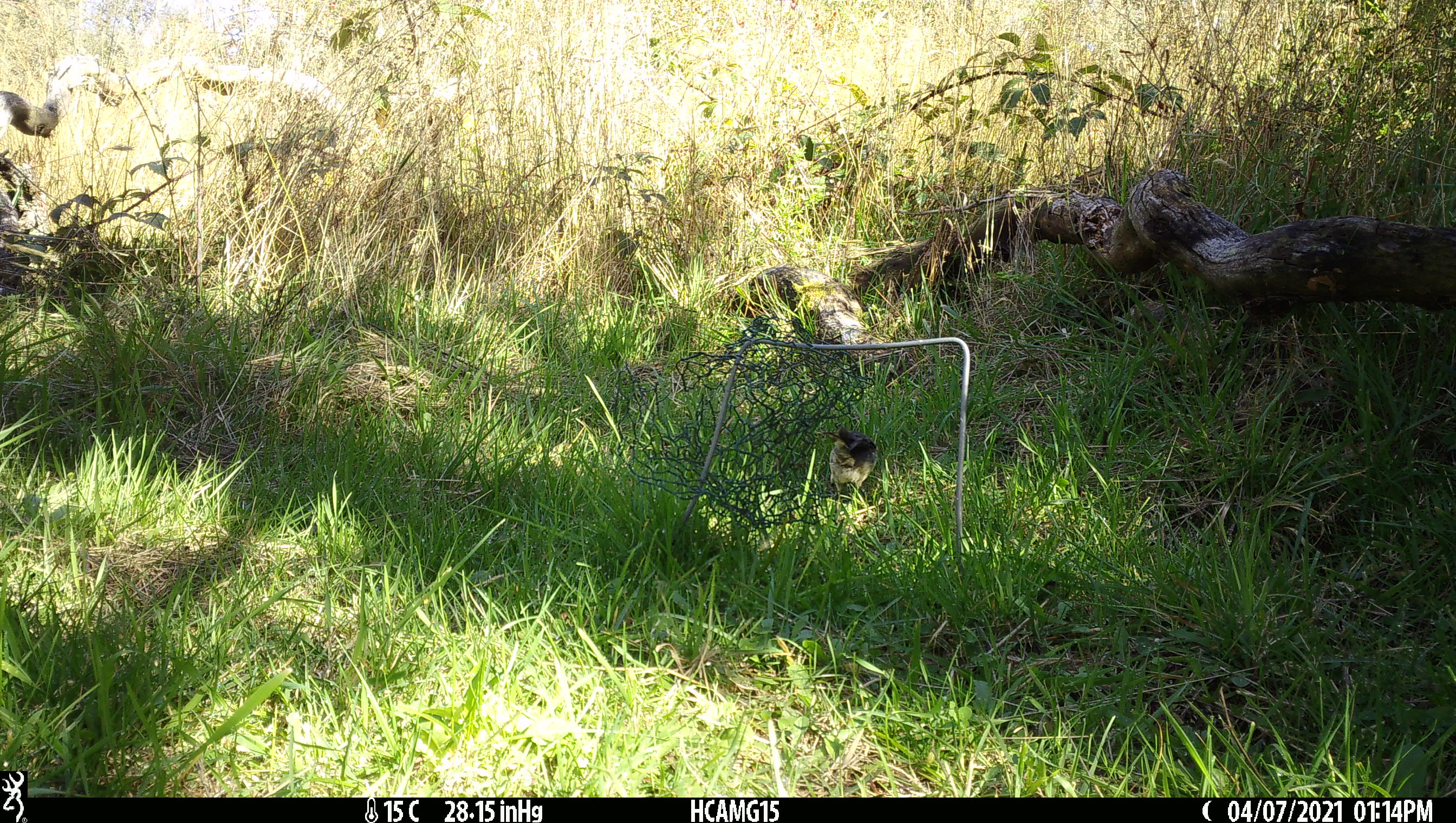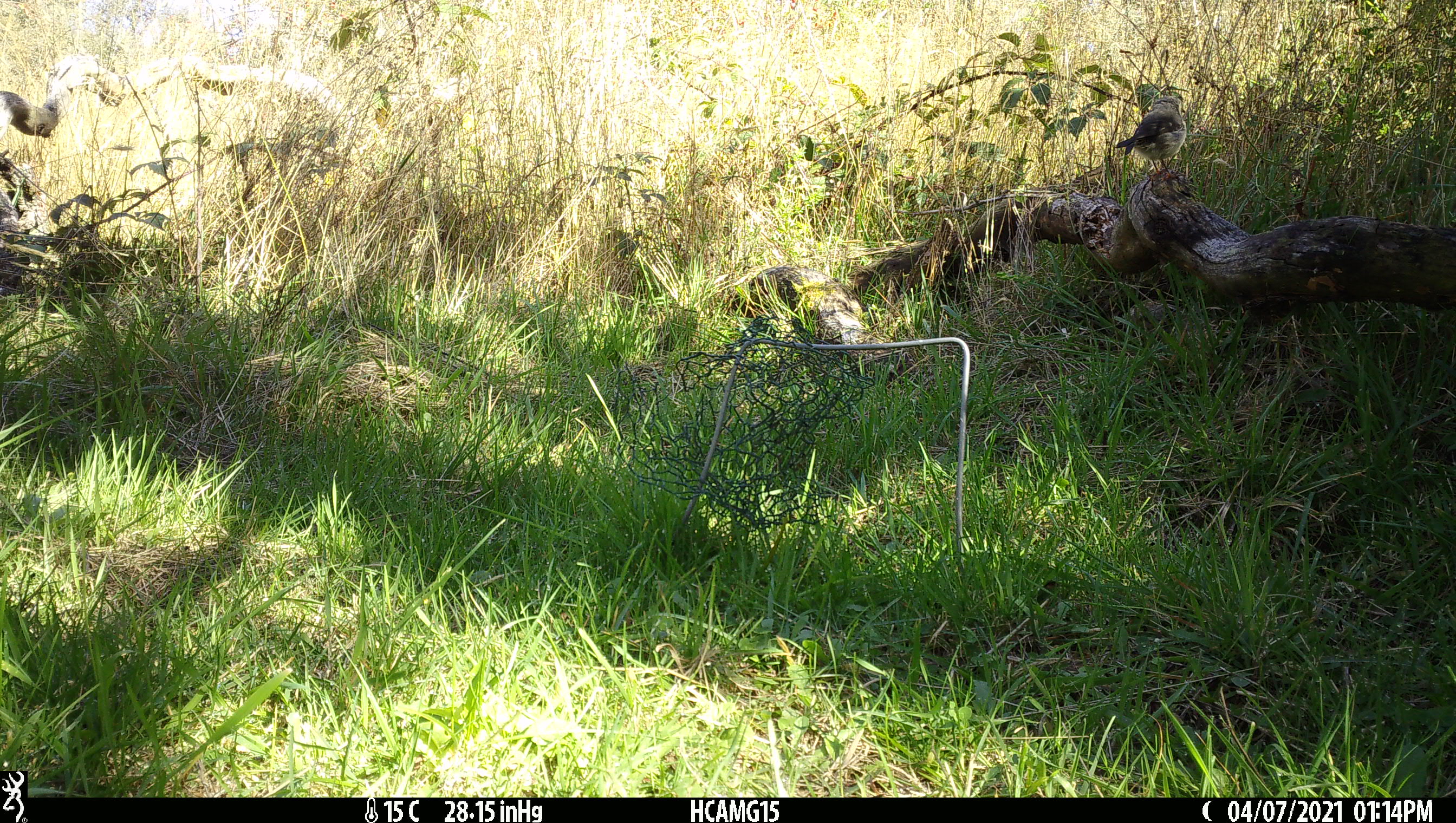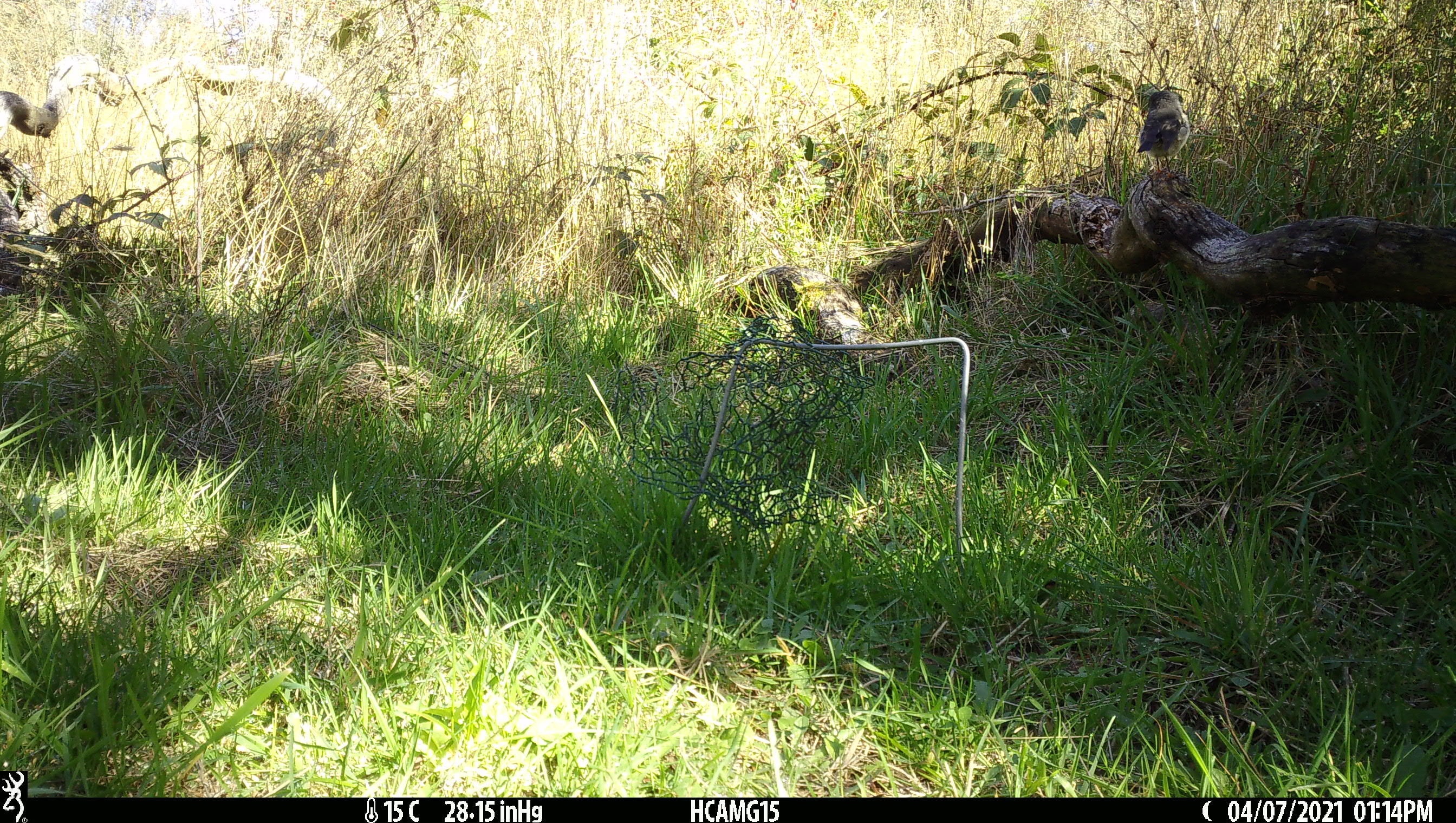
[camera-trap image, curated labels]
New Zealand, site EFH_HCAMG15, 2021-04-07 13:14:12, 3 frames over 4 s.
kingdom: Animalia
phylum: Chordata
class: Aves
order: Passeriformes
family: Petroicidae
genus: Petroica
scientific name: Petroica macrocephala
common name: tomtit